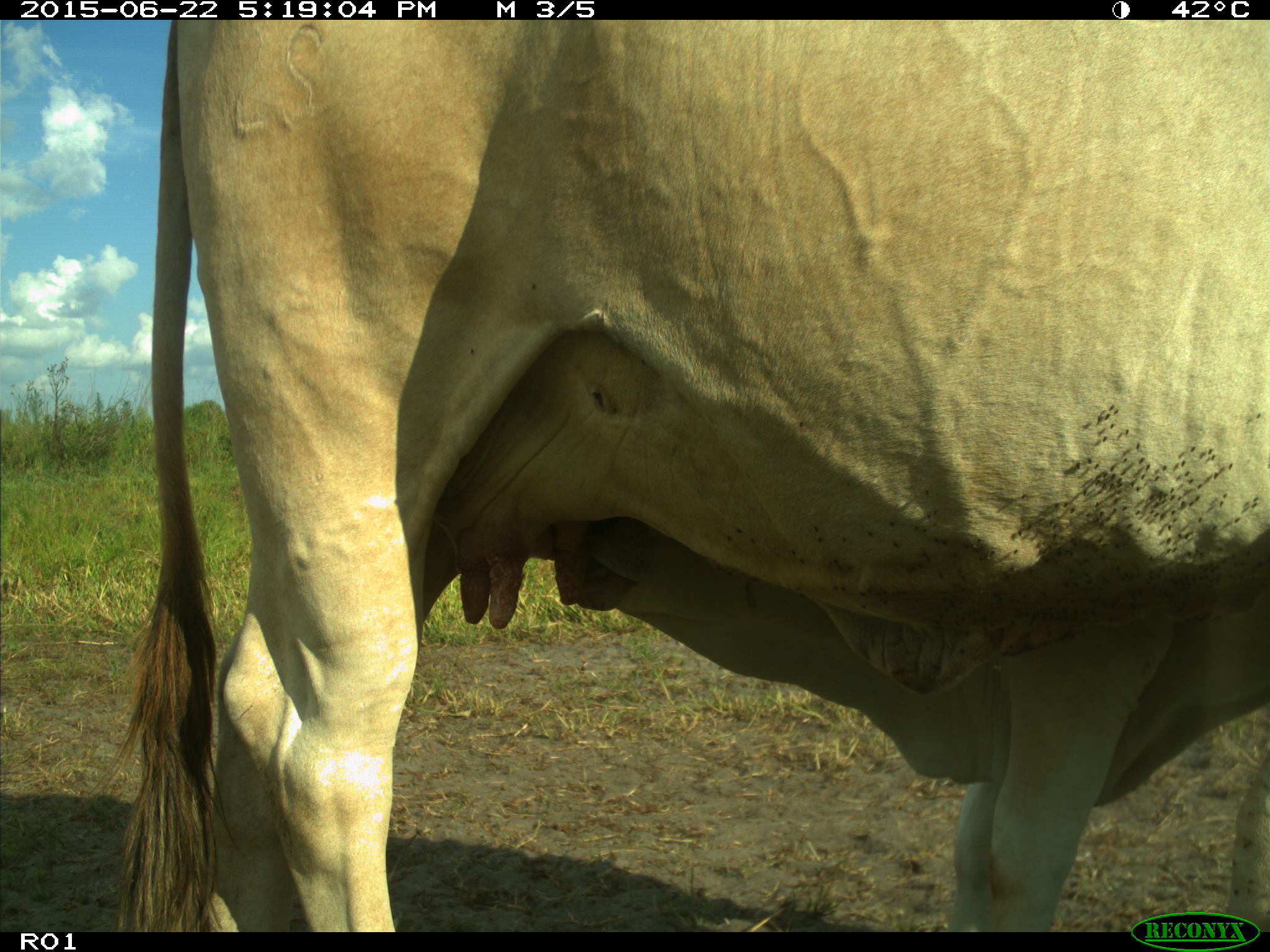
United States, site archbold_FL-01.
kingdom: Animalia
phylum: Chordata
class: Mammalia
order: Artiodactyla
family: Bovidae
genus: Bos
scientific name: Bos taurus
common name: domestic cow